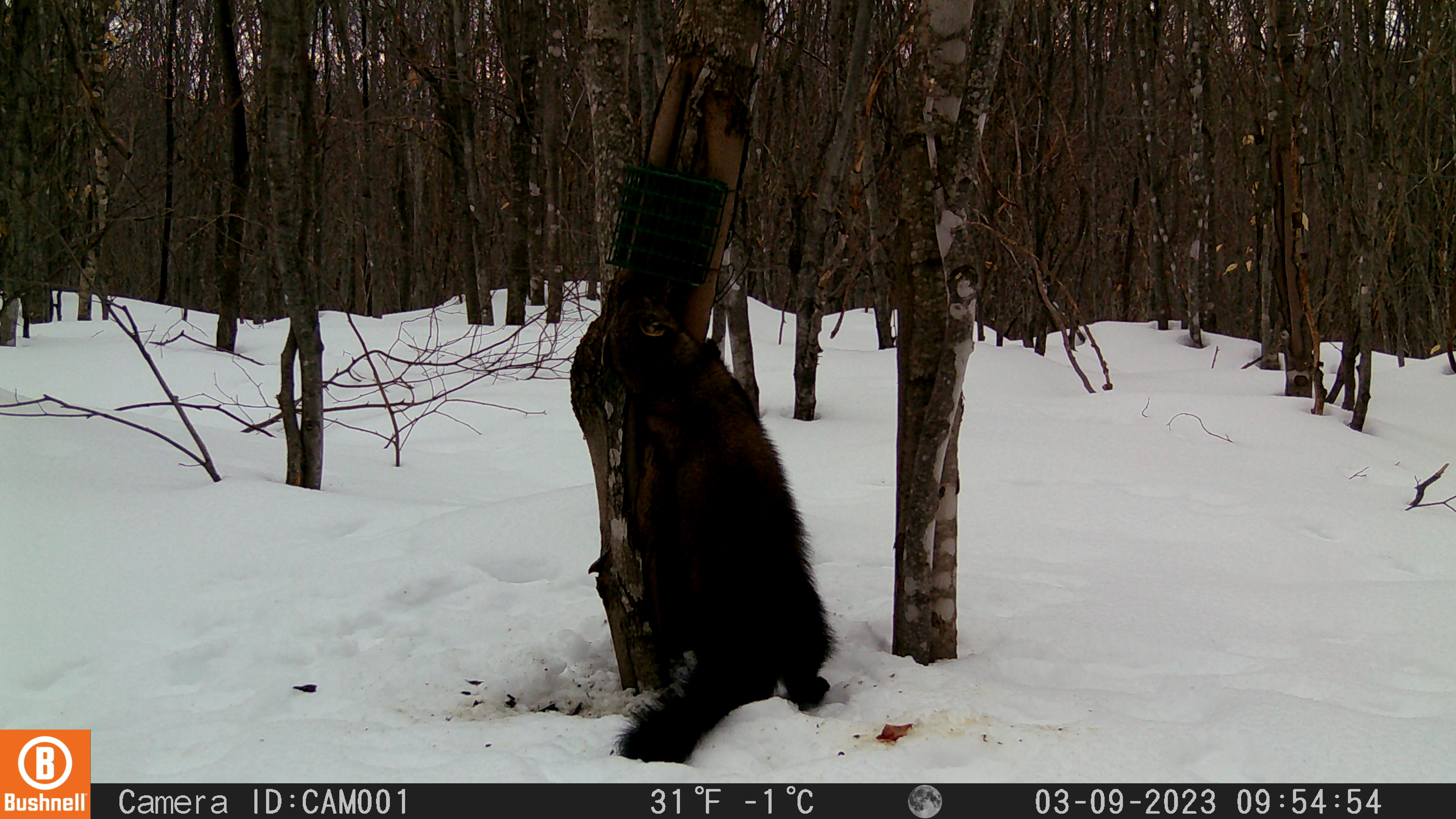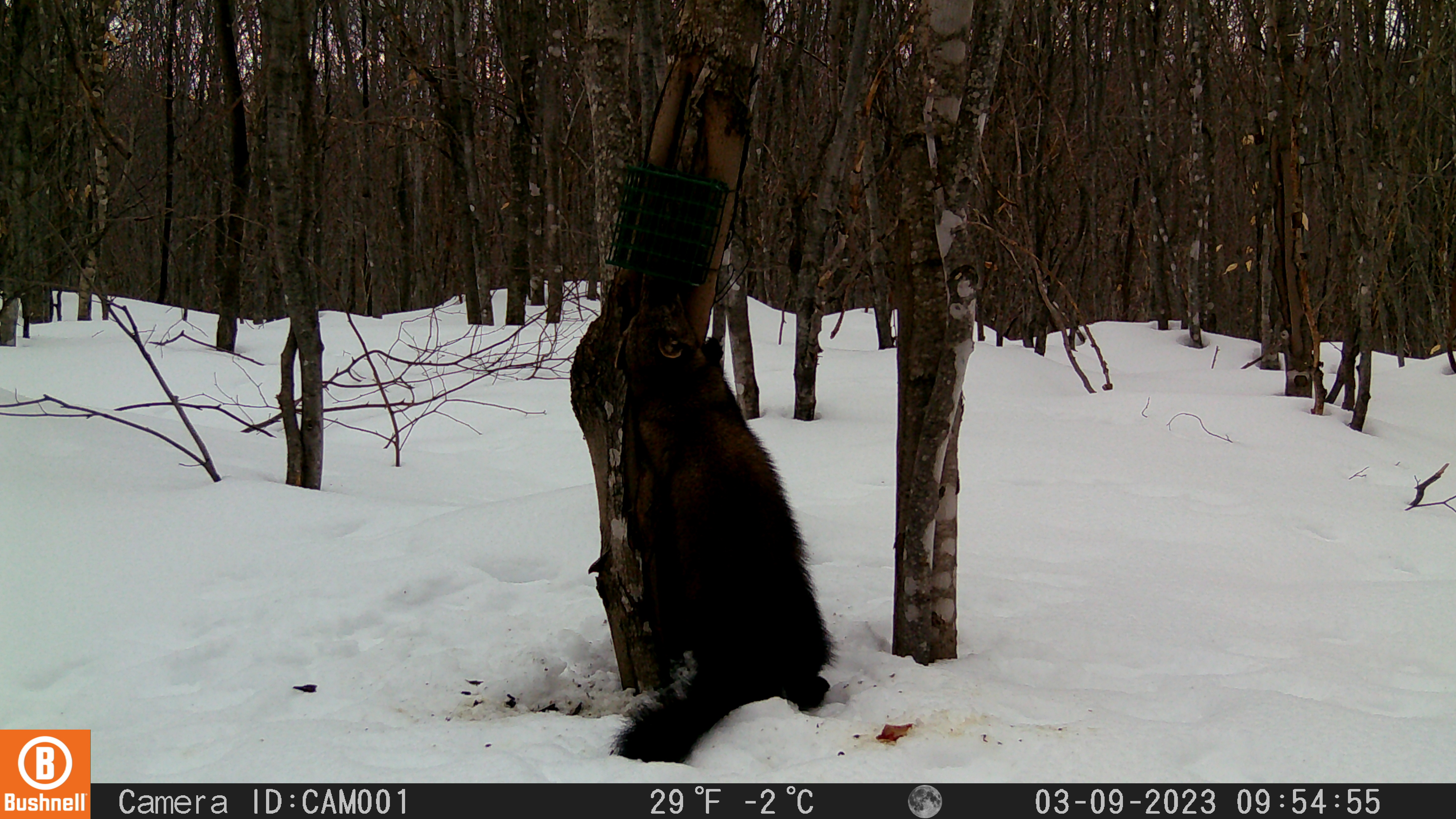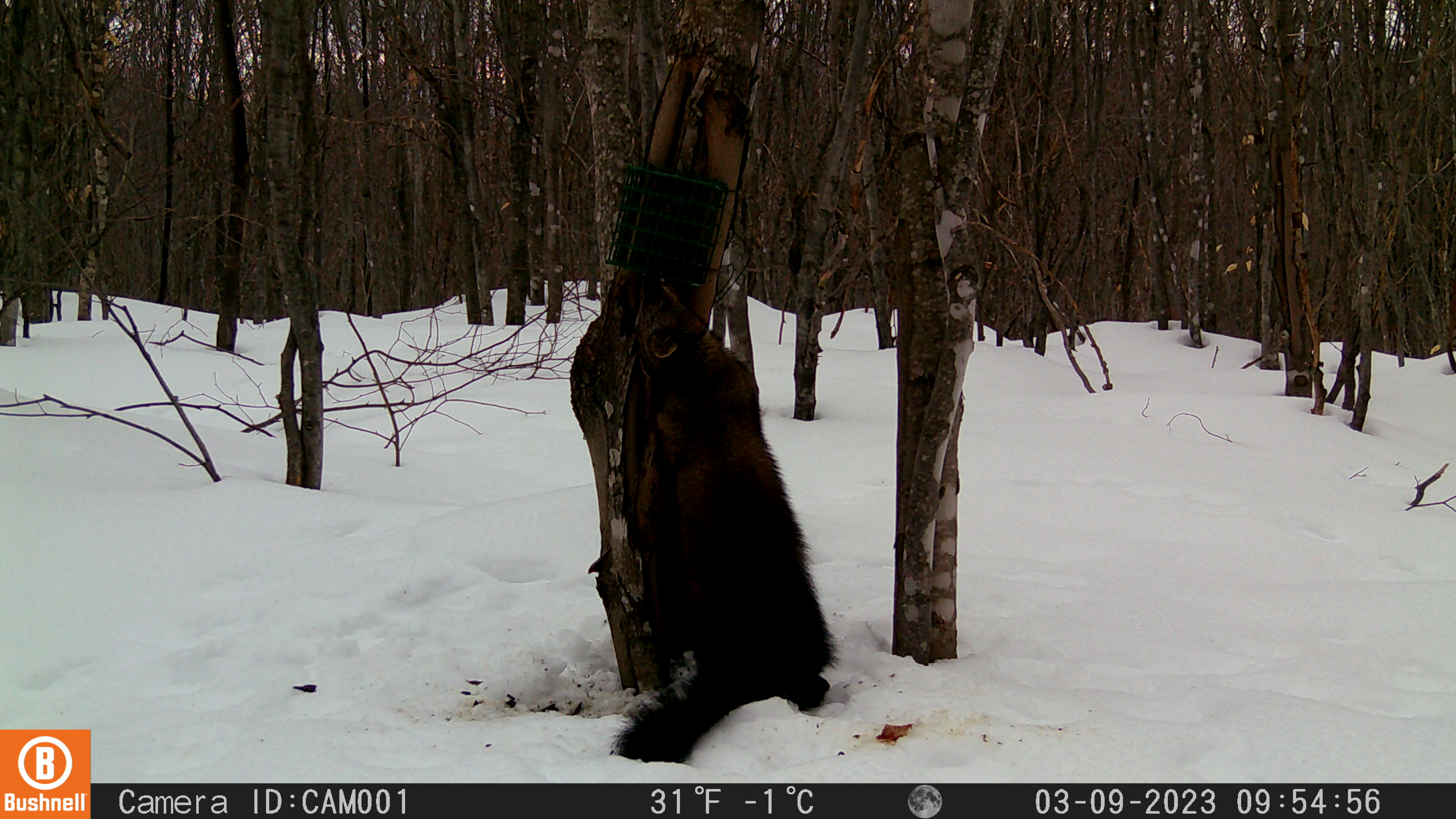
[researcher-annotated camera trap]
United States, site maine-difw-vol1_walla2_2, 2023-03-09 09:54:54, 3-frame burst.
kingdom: Animalia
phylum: Chordata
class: Mammalia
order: Carnivora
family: Mustelidae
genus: Pekania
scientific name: Pekania pennanti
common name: fisher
Fisher (Pekania pennanti).